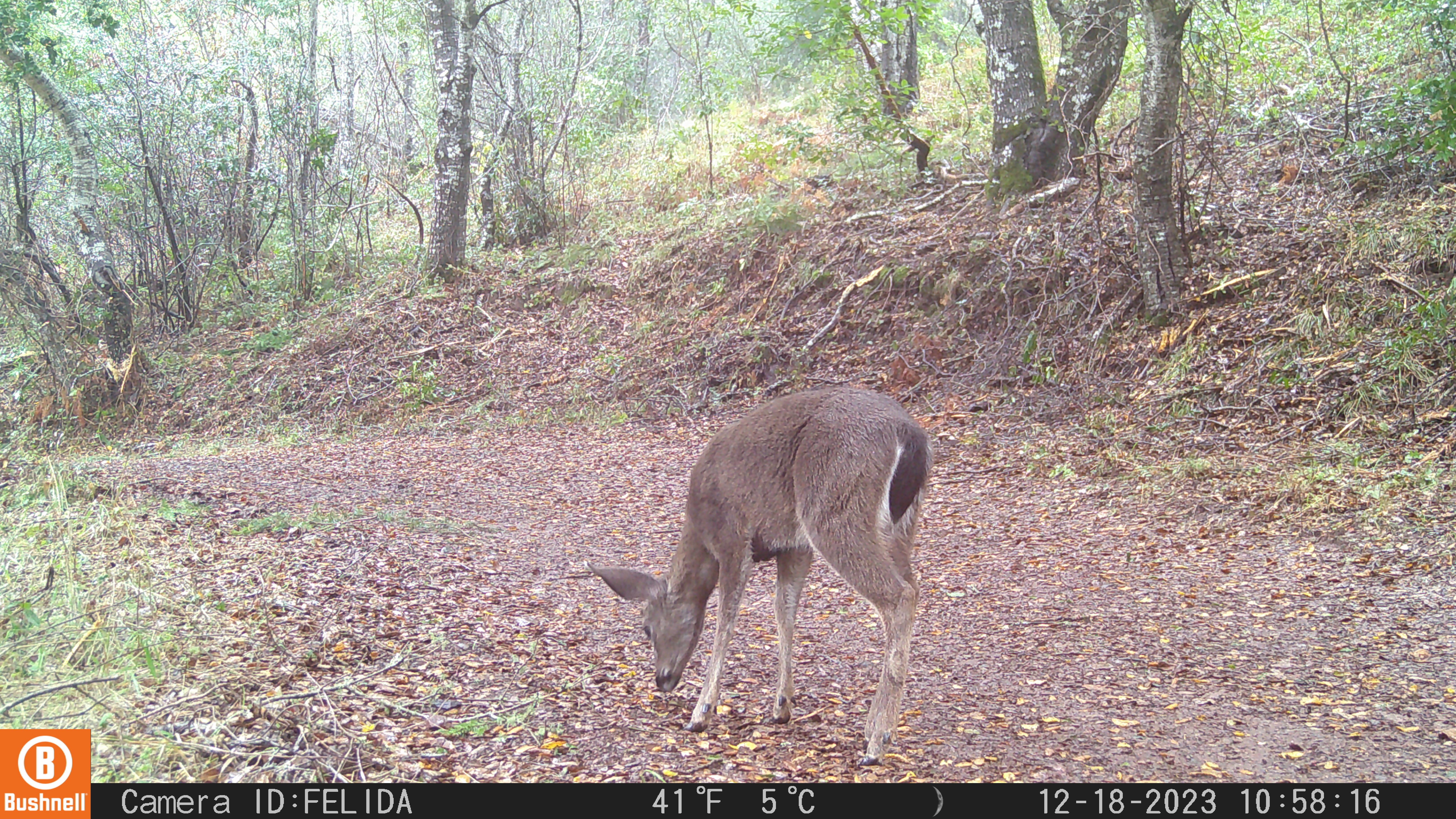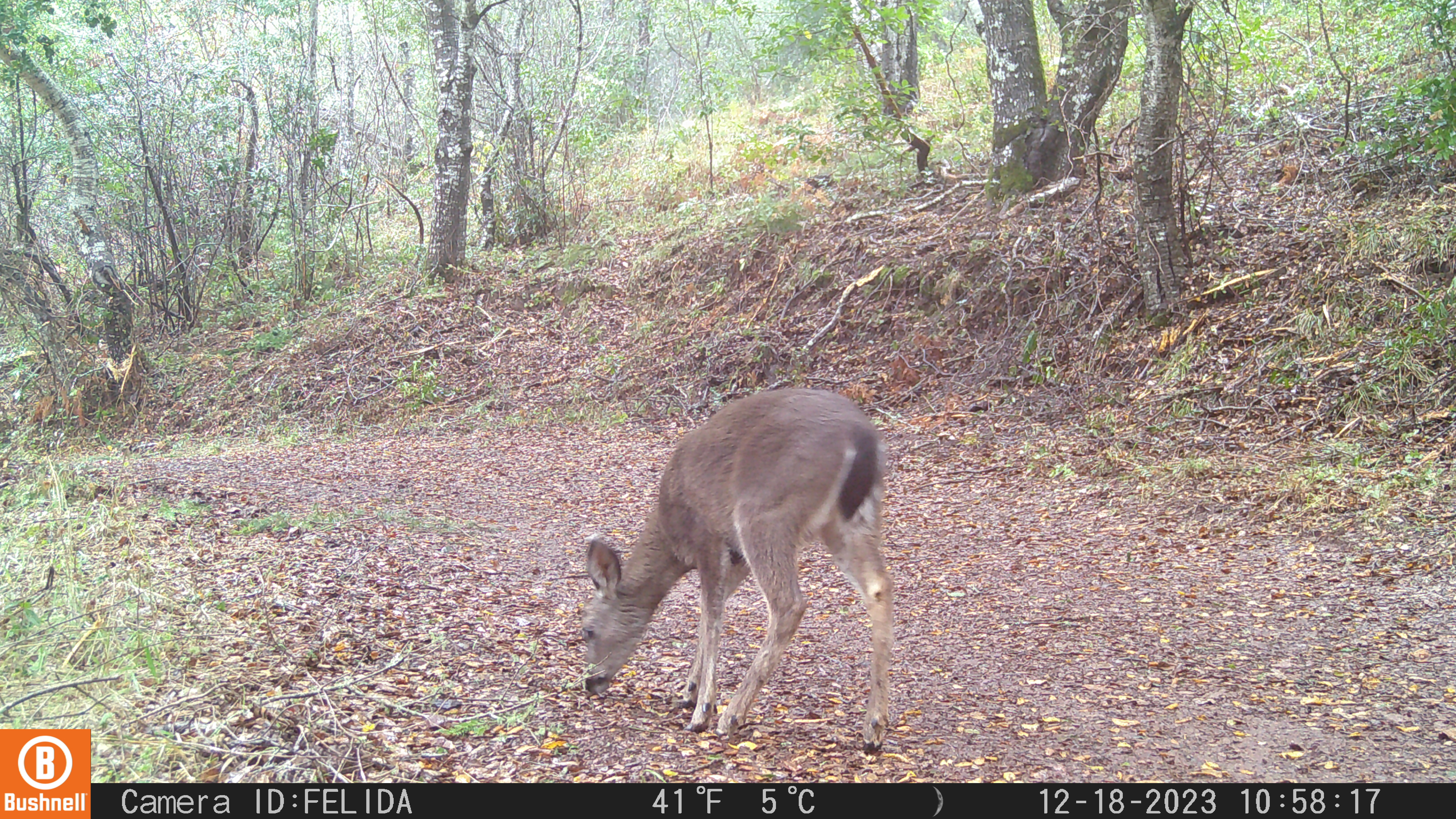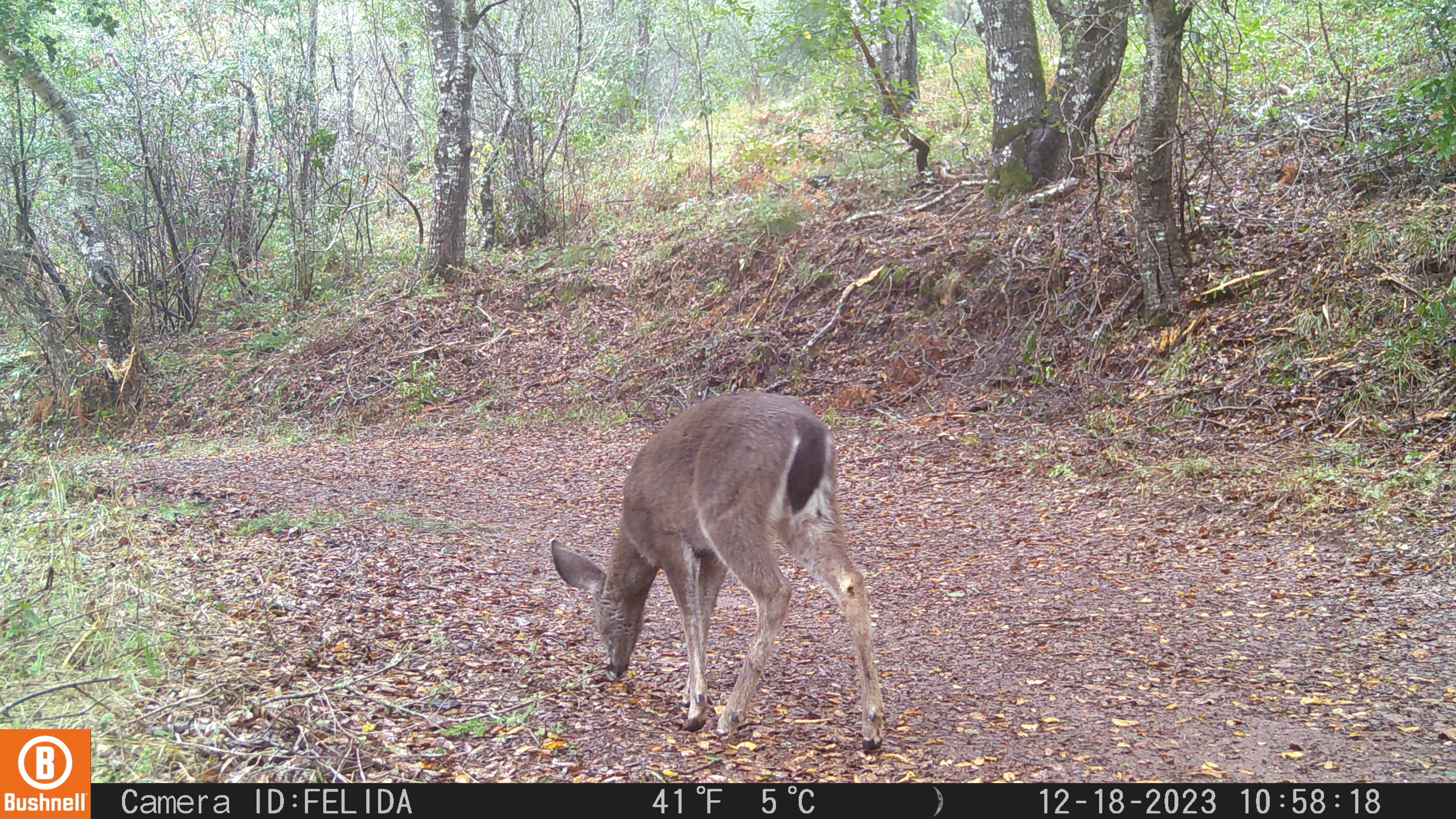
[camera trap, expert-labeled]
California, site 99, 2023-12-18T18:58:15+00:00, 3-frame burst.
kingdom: Animalia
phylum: Chordata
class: Mammalia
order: Artiodactyla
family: Cervidae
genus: Odocoileus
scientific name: Odocoileus hemionus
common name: mule deer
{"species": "mule deer (Odocoileus hemionus)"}